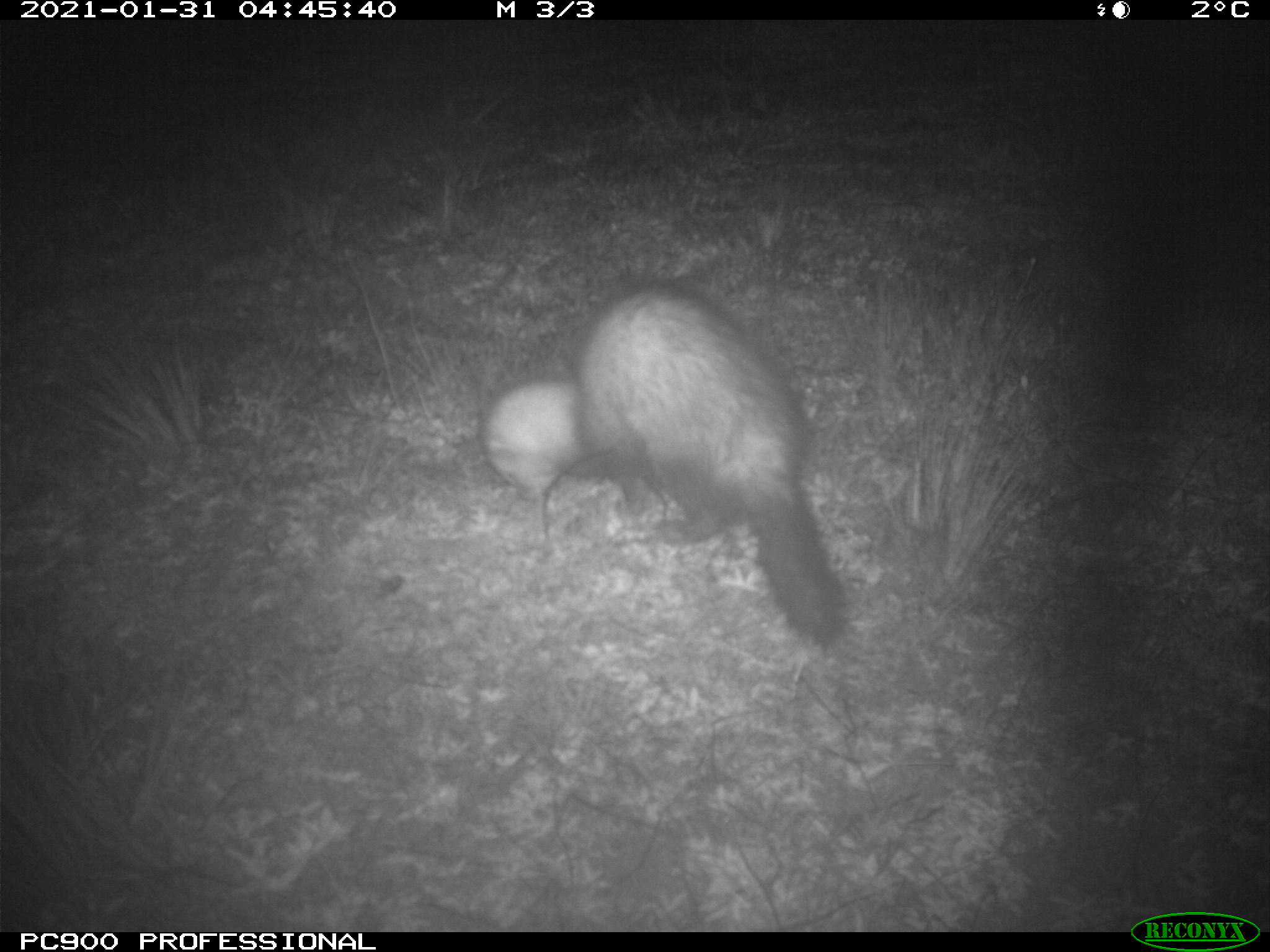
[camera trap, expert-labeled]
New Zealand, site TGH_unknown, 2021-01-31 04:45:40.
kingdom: Animalia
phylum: Chordata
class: Mammalia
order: Carnivora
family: Mustelidae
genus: Mustela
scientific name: Mustela furo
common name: ferret